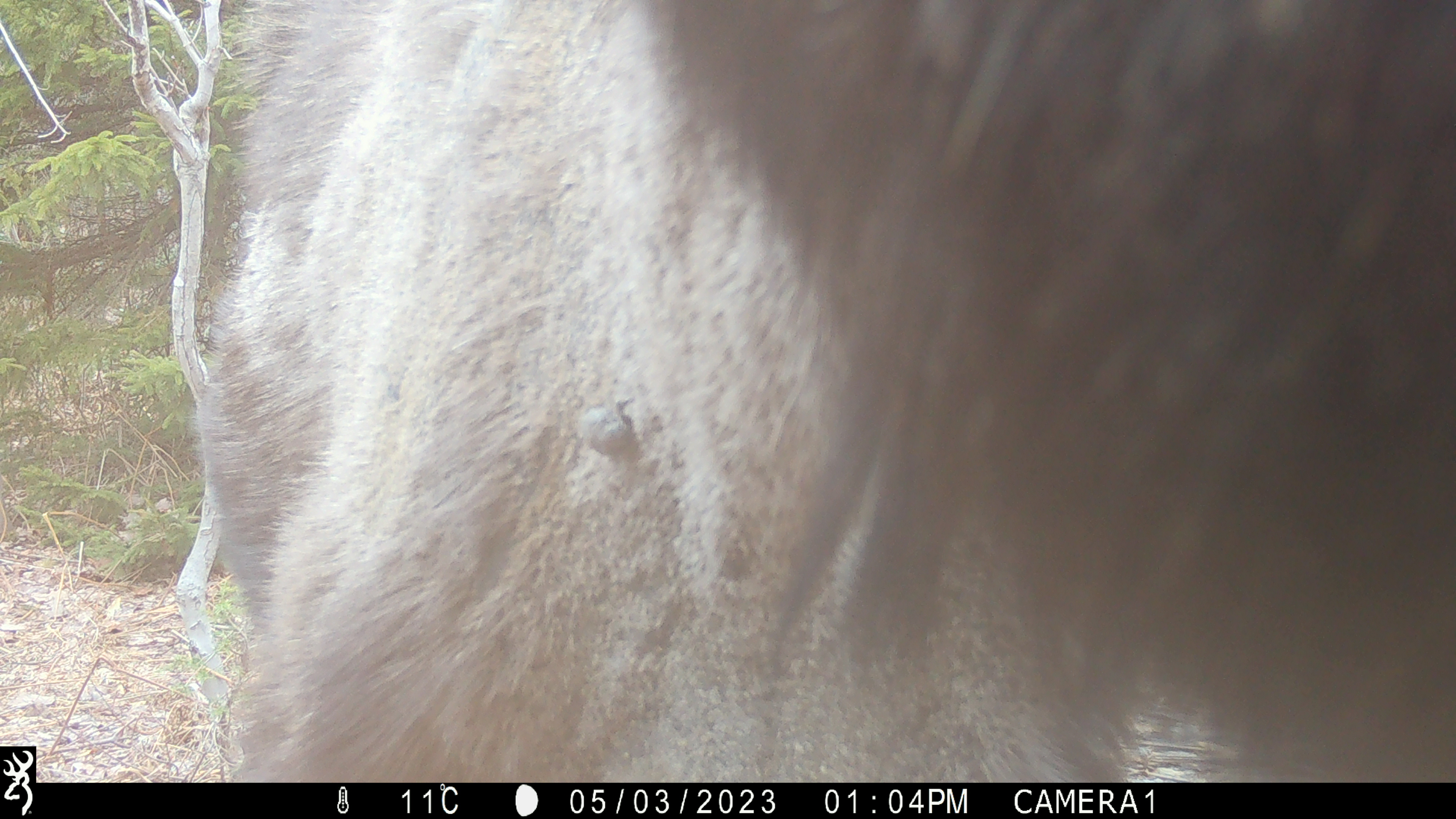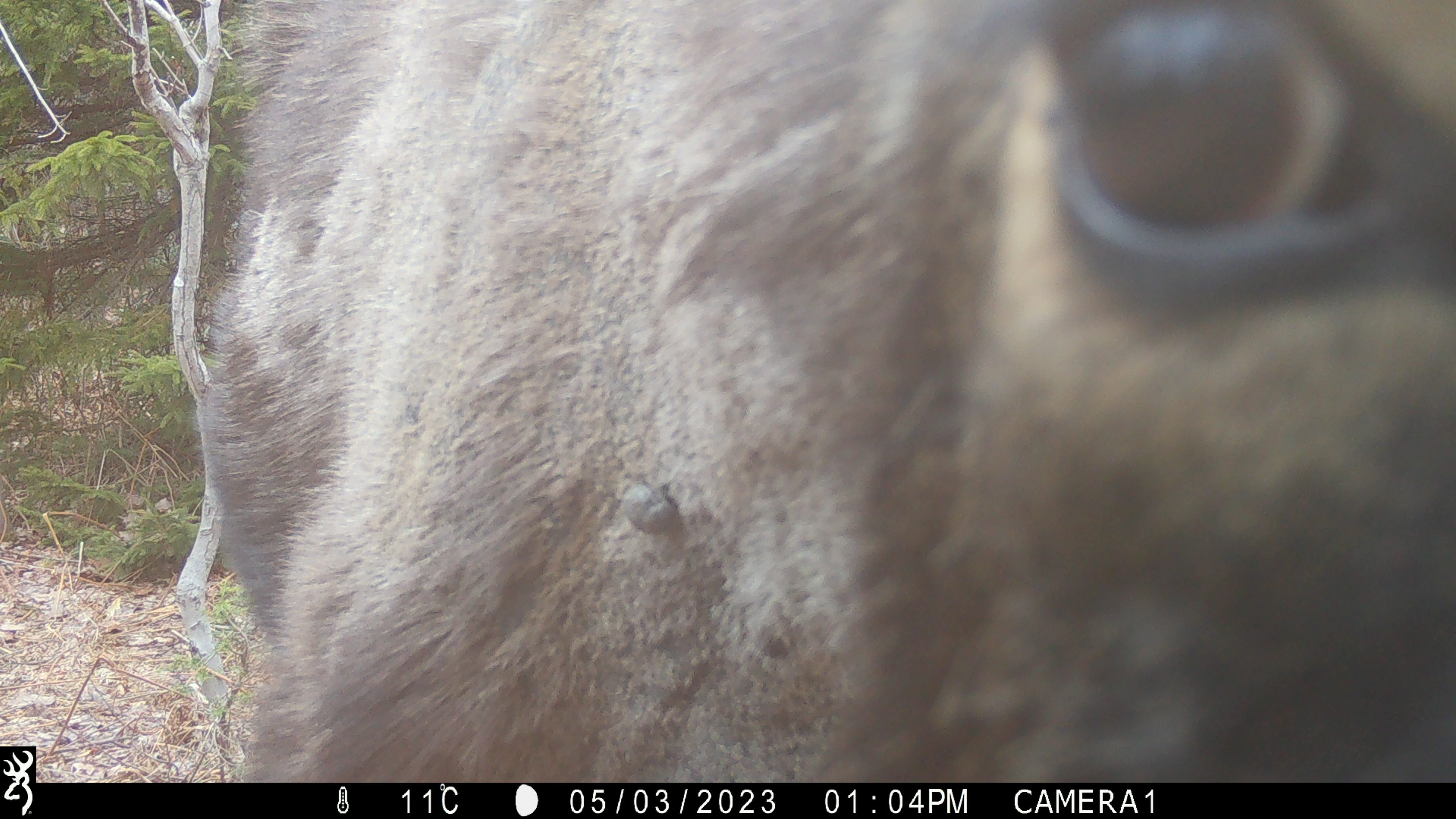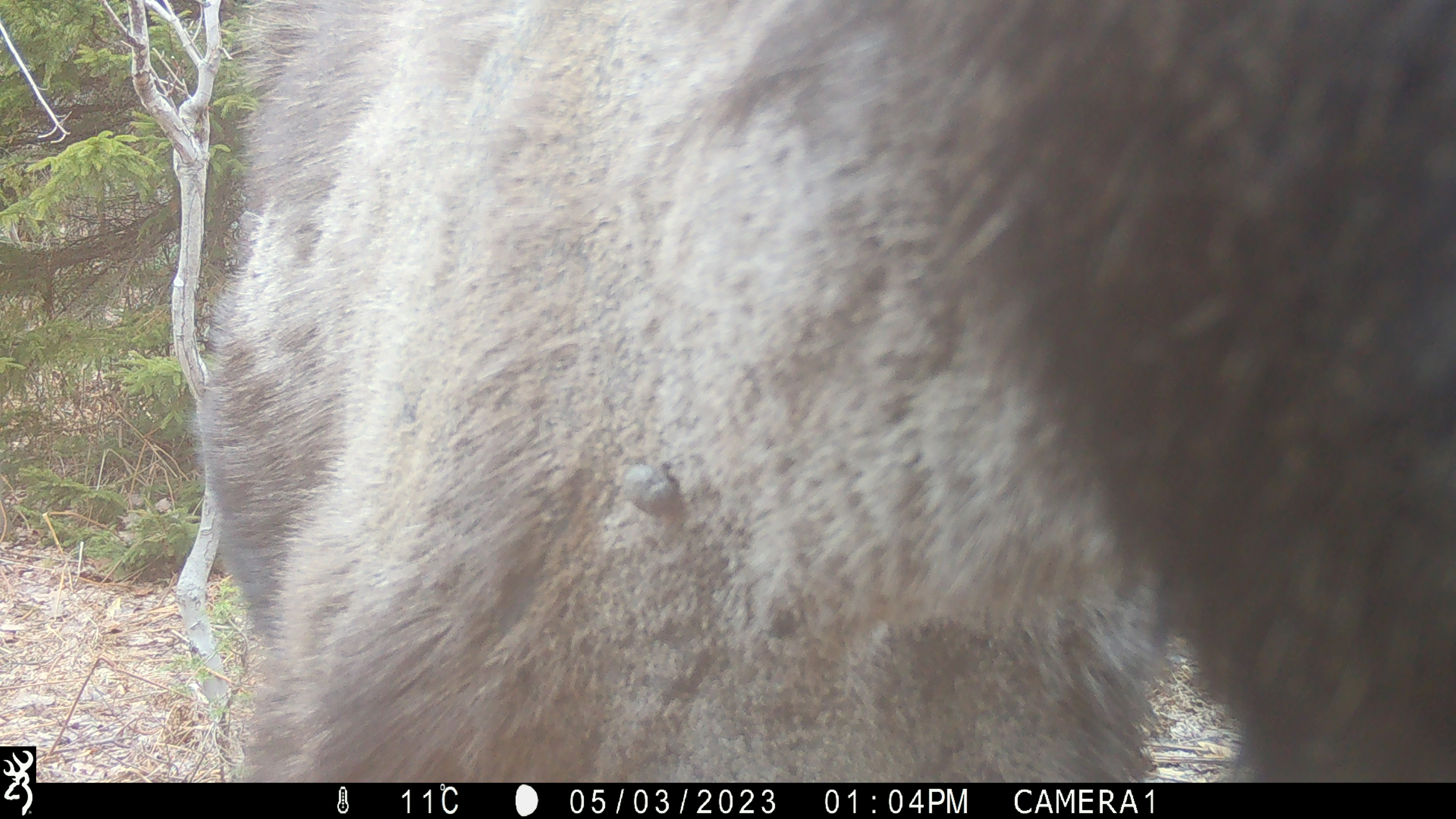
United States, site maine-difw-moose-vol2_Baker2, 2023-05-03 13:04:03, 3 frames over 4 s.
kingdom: Animalia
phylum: Chordata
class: Mammalia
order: Artiodactyla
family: Cervidae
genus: Alces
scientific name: Alces alces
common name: moose